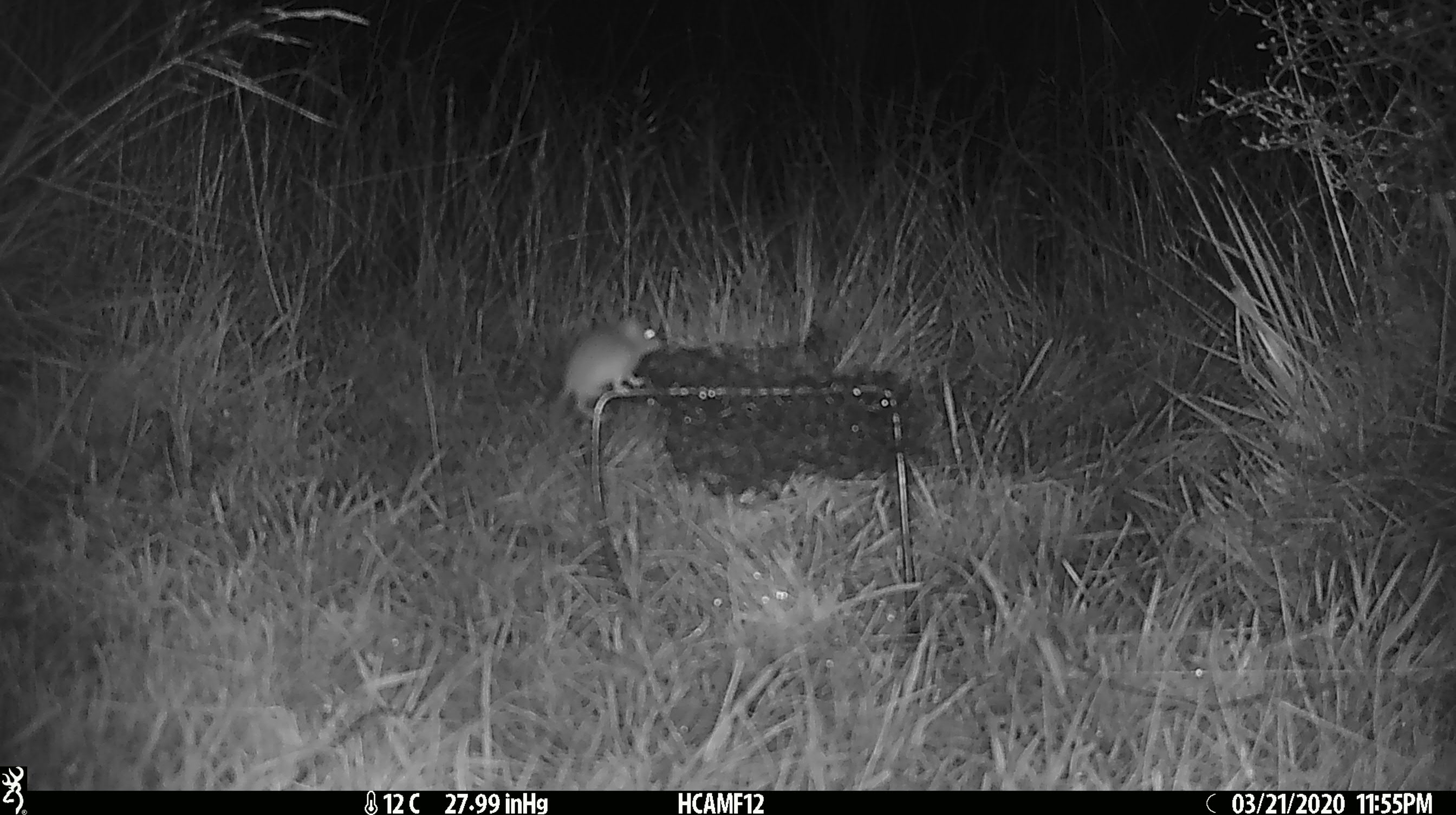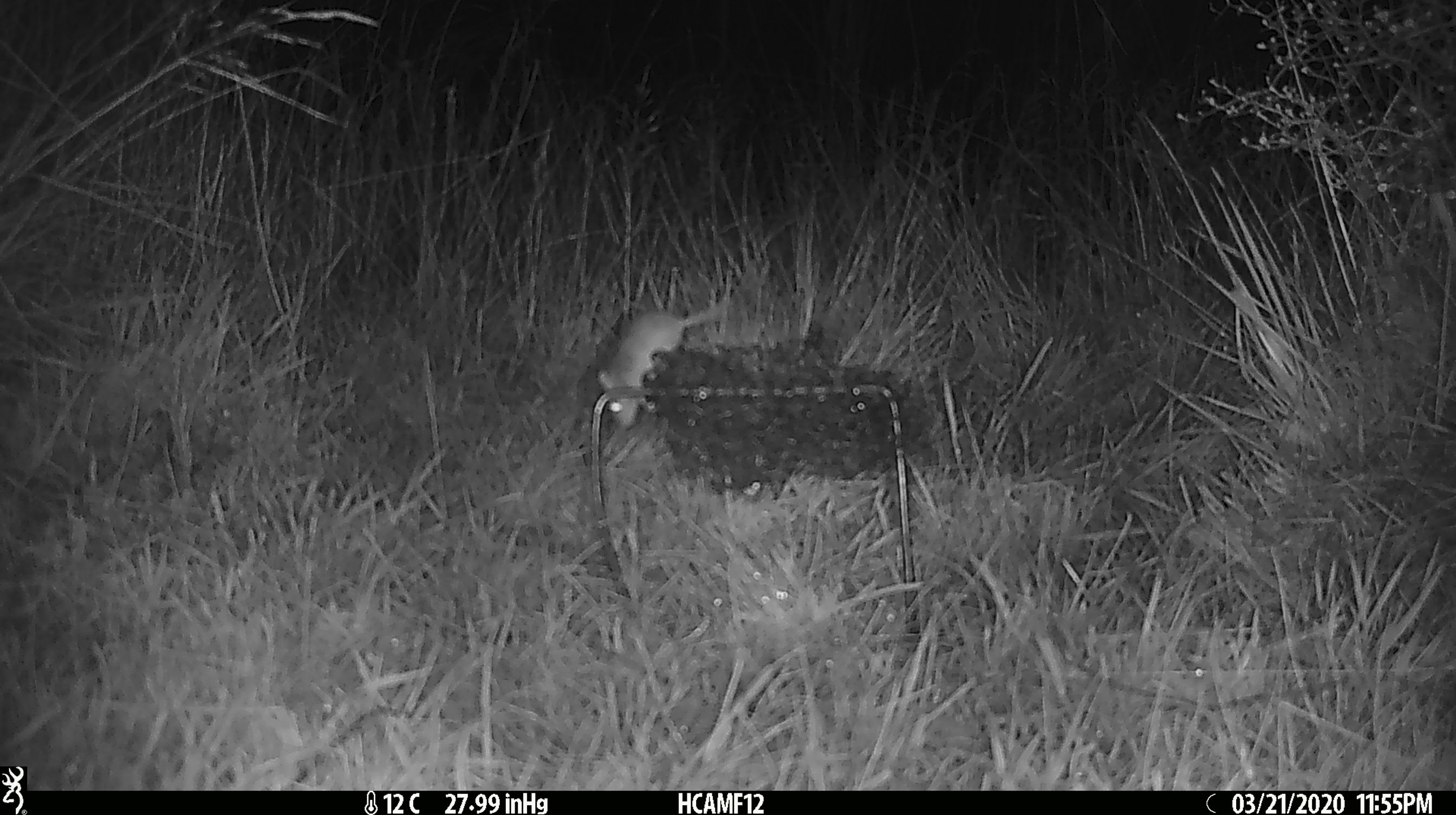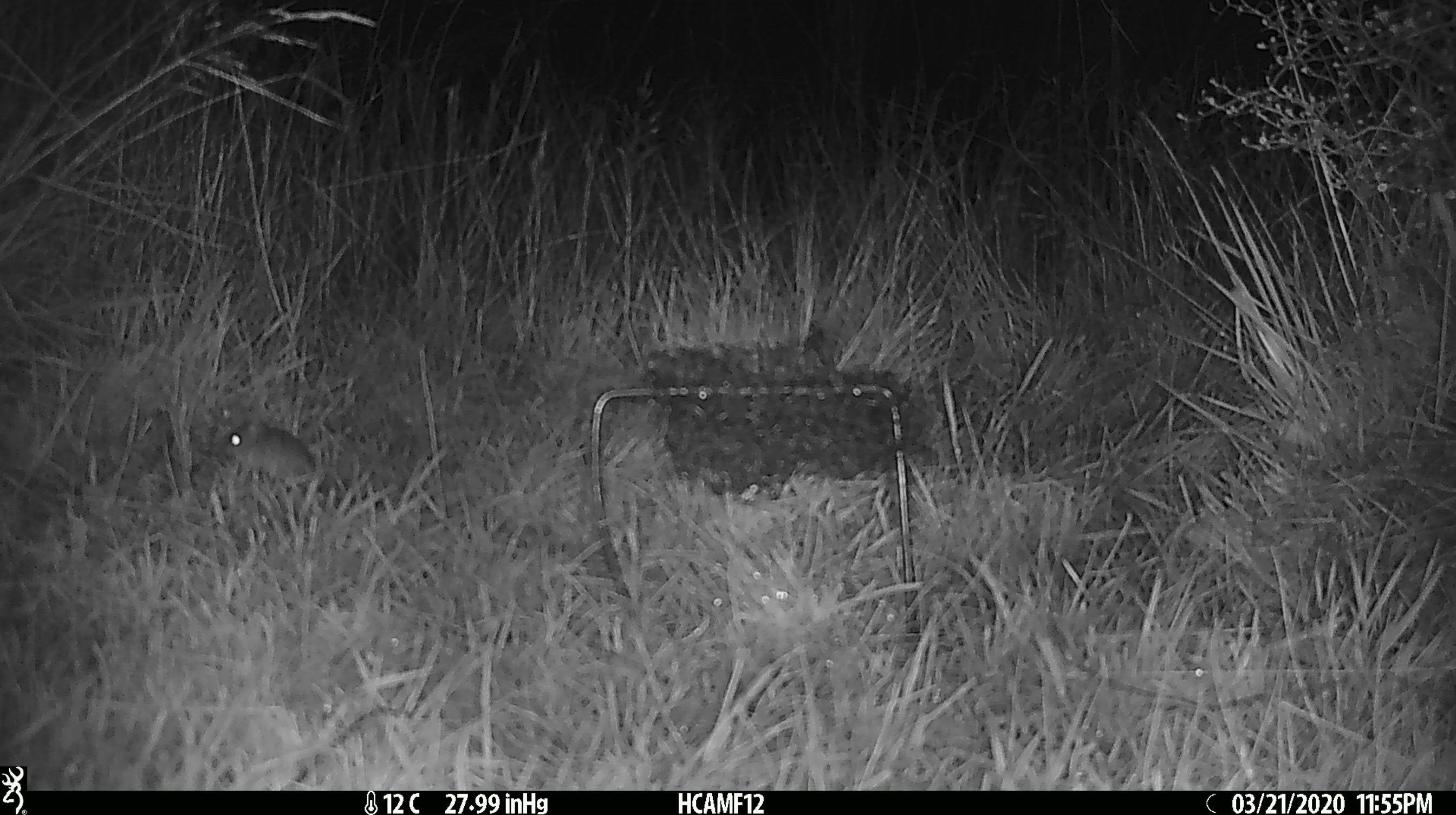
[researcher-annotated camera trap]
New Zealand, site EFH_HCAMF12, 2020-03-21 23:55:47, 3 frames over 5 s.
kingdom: Animalia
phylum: Chordata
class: Mammalia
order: Rodentia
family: Muridae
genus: Mus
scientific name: Mus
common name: mouse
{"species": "mouse (Mus)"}